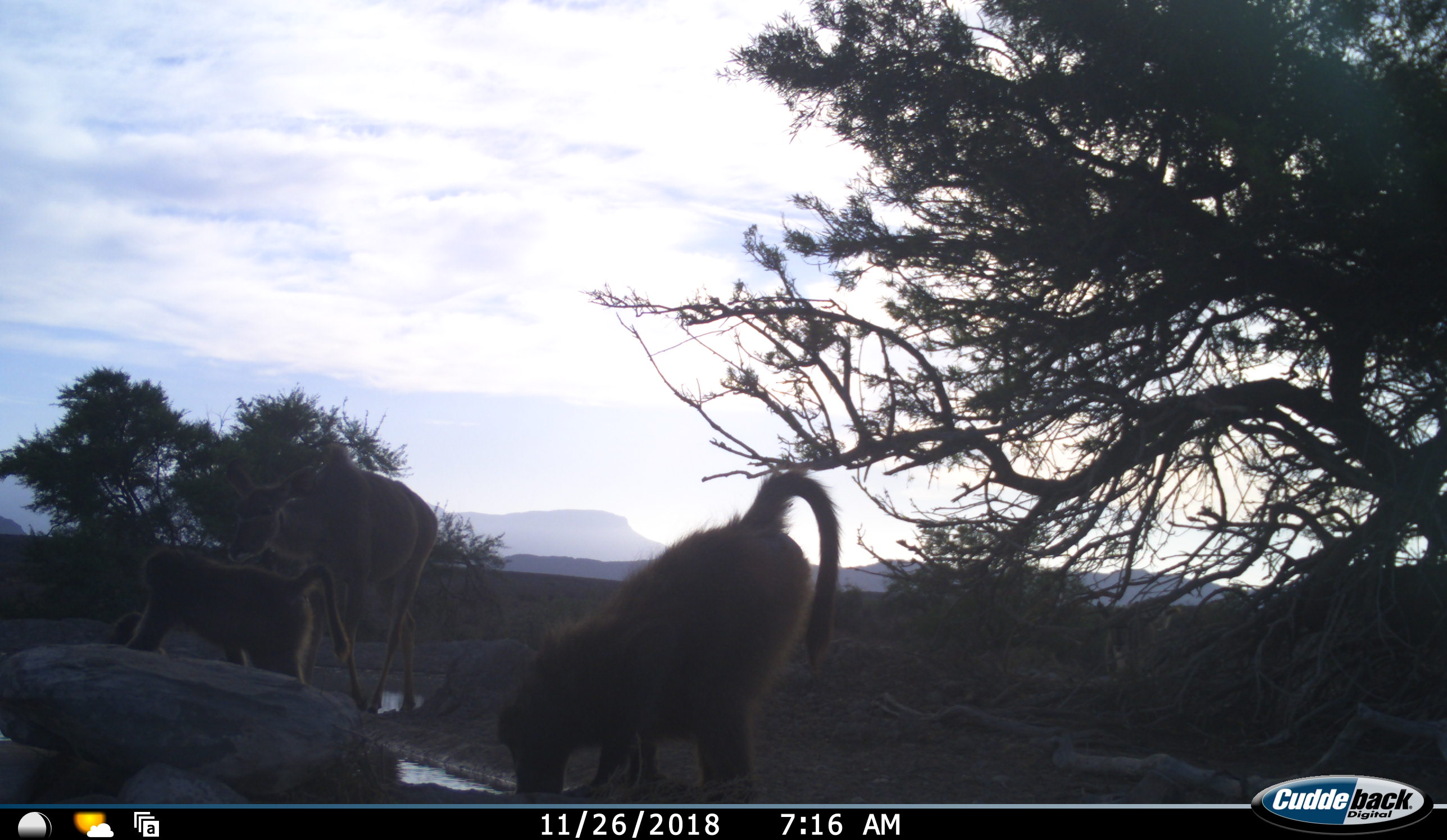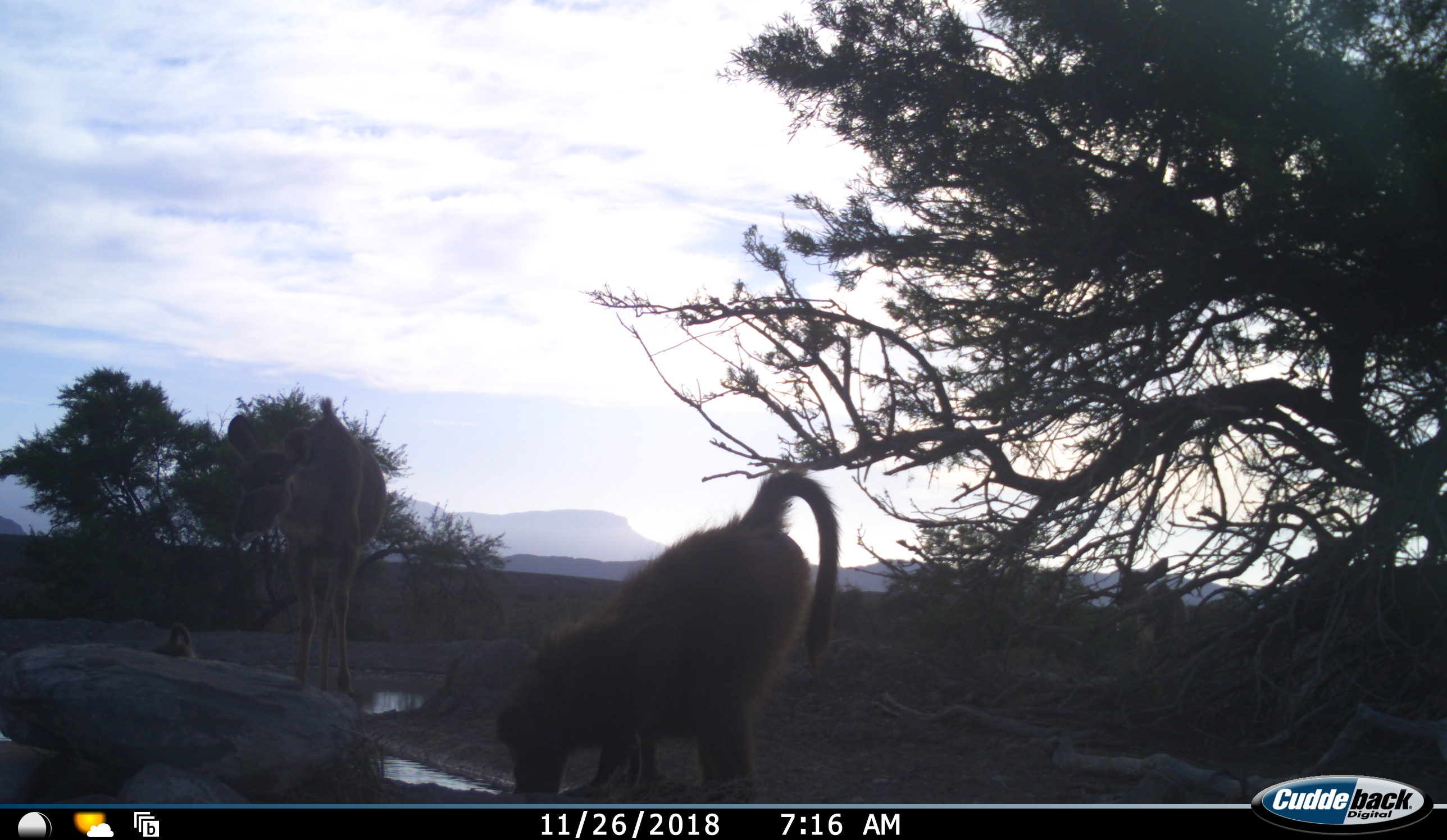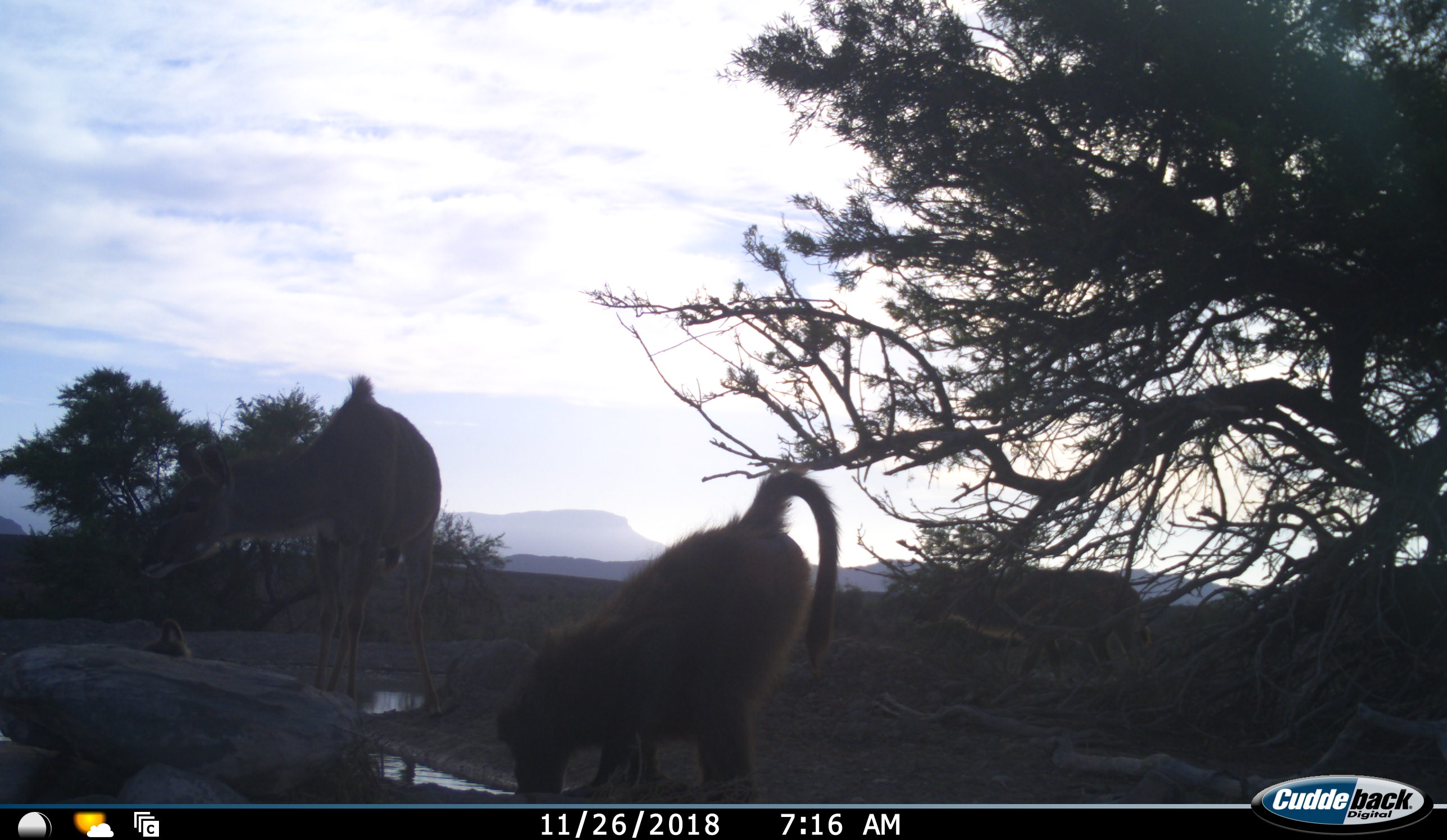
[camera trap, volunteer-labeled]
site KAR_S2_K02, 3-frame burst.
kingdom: Animalia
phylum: Chordata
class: Mammalia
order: Primates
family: Cercopithecidae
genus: Papio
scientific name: Papio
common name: baboon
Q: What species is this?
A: Baboon (Papio).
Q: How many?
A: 2.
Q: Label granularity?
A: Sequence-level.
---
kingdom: Animalia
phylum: Chordata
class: Mammalia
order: Artiodactyla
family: Bovidae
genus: Tragelaphus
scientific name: Tragelaphus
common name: kudu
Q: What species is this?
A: Kudu (Tragelaphus).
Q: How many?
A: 2.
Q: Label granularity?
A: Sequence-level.